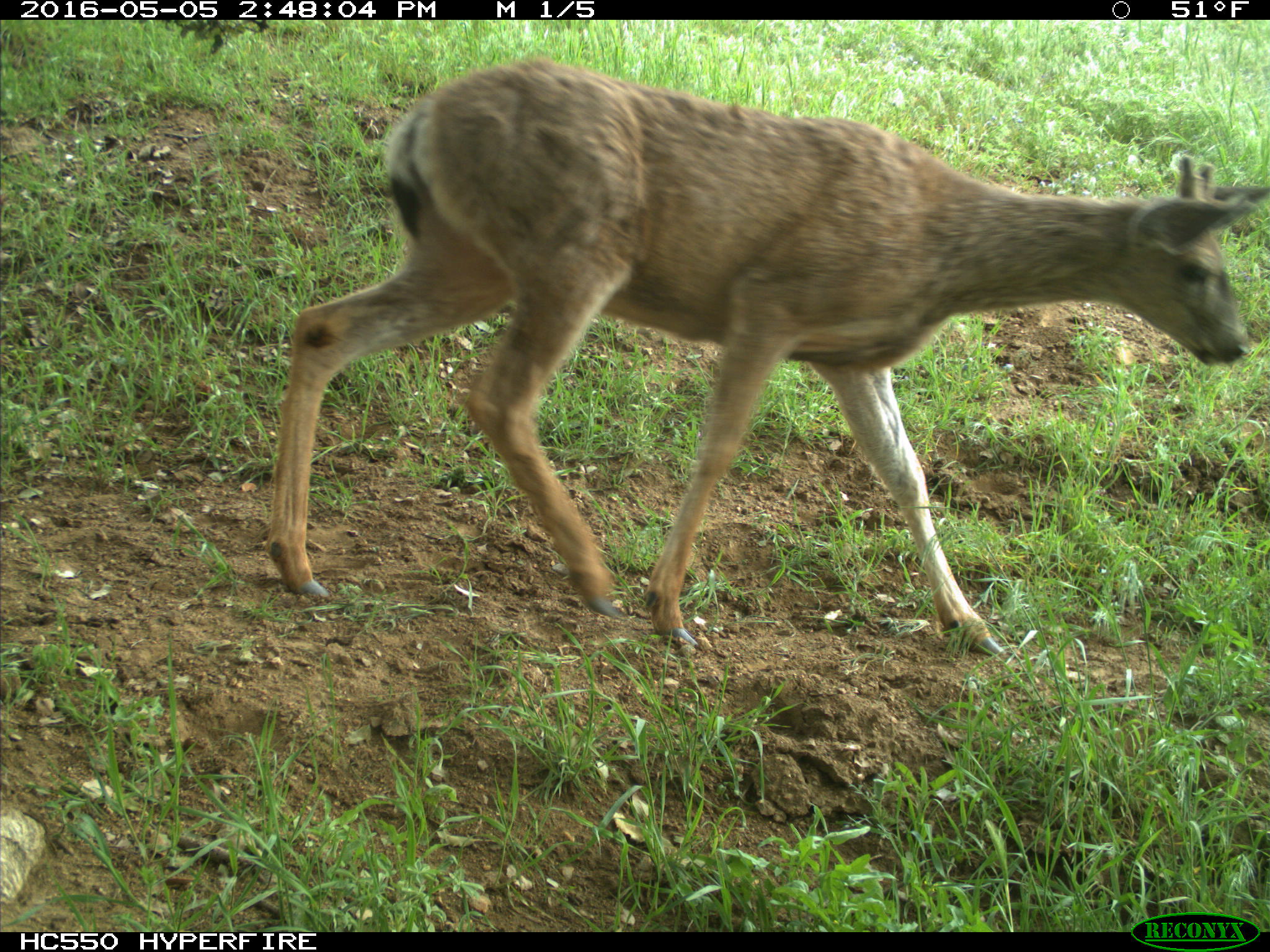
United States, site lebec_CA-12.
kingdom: Animalia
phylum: Chordata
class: Mammalia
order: Artiodactyla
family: Cervidae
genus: Odocoileus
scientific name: Odocoileus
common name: deer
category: unidentified deer